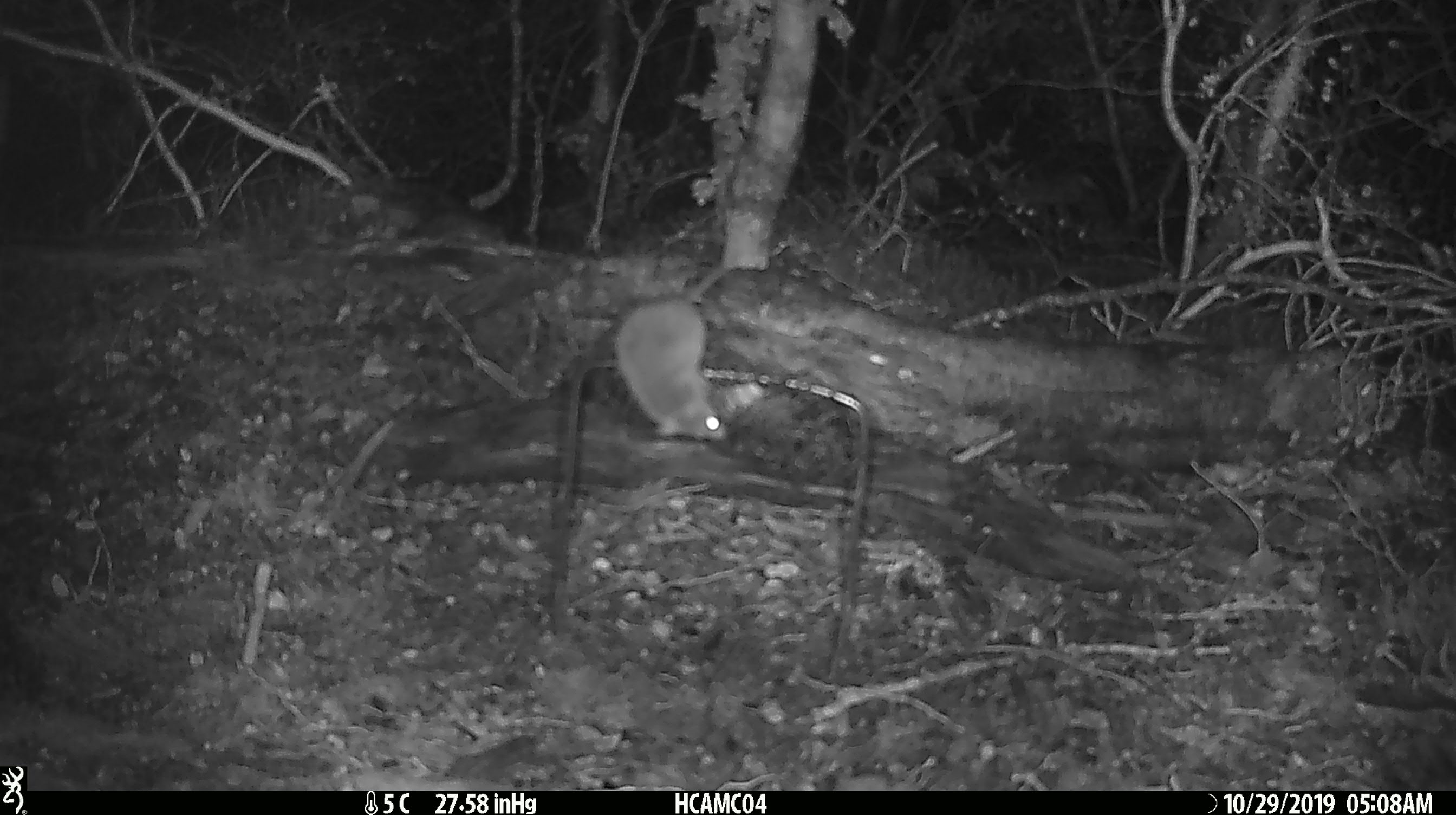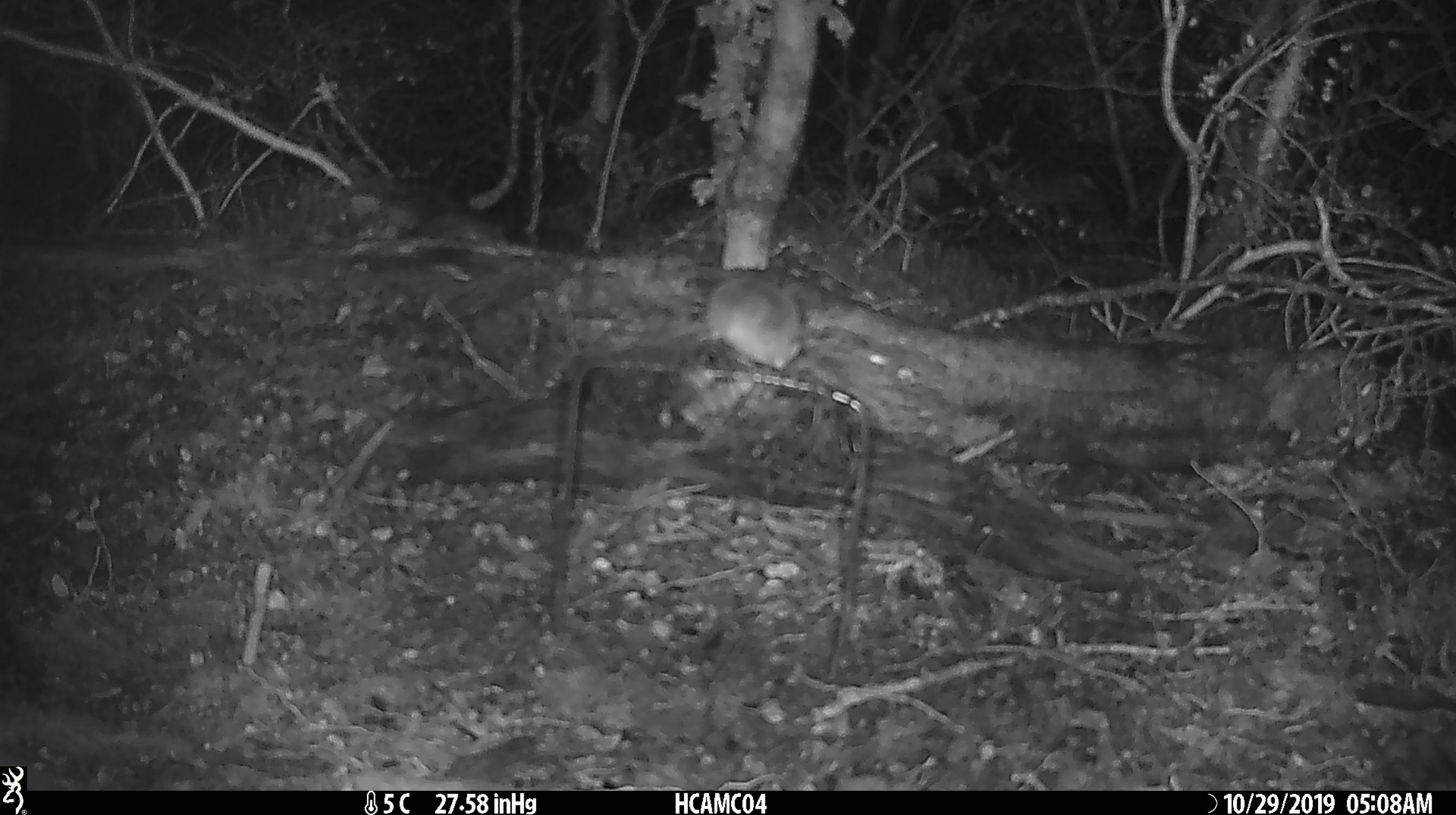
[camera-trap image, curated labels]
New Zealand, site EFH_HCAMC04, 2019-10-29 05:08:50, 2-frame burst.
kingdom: Animalia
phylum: Chordata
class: Mammalia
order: Rodentia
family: Muridae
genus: Mus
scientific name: Mus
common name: mouse